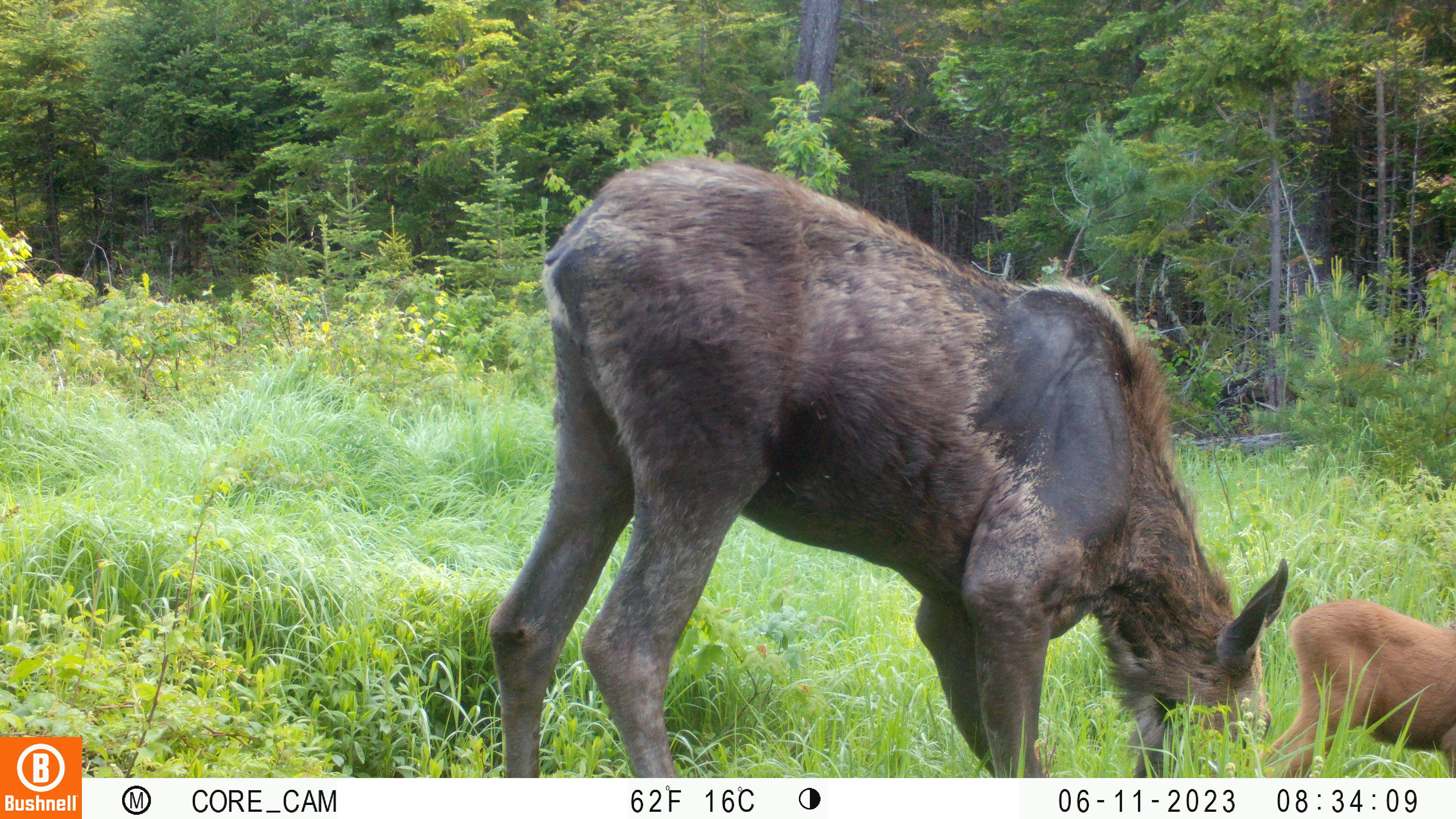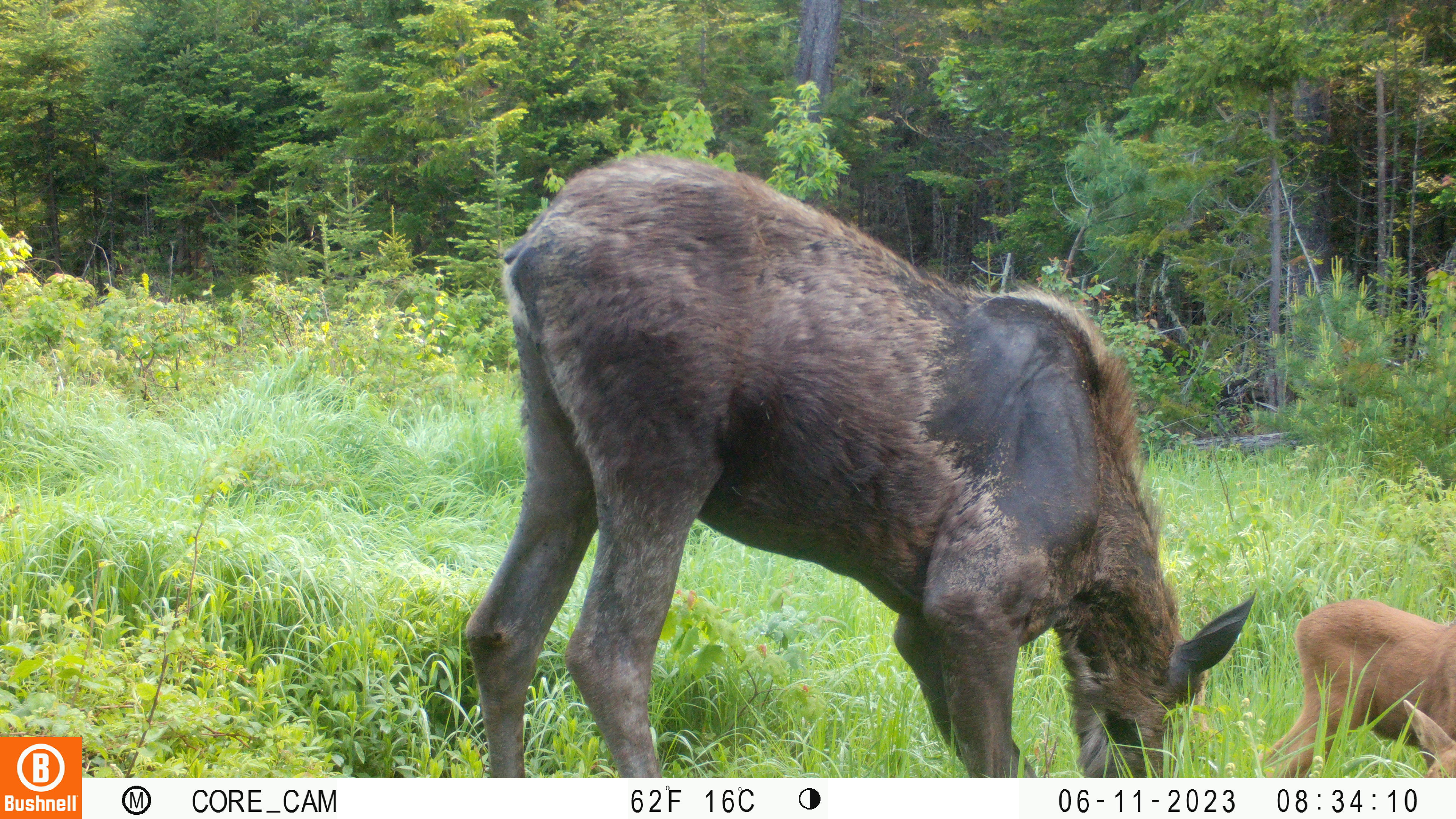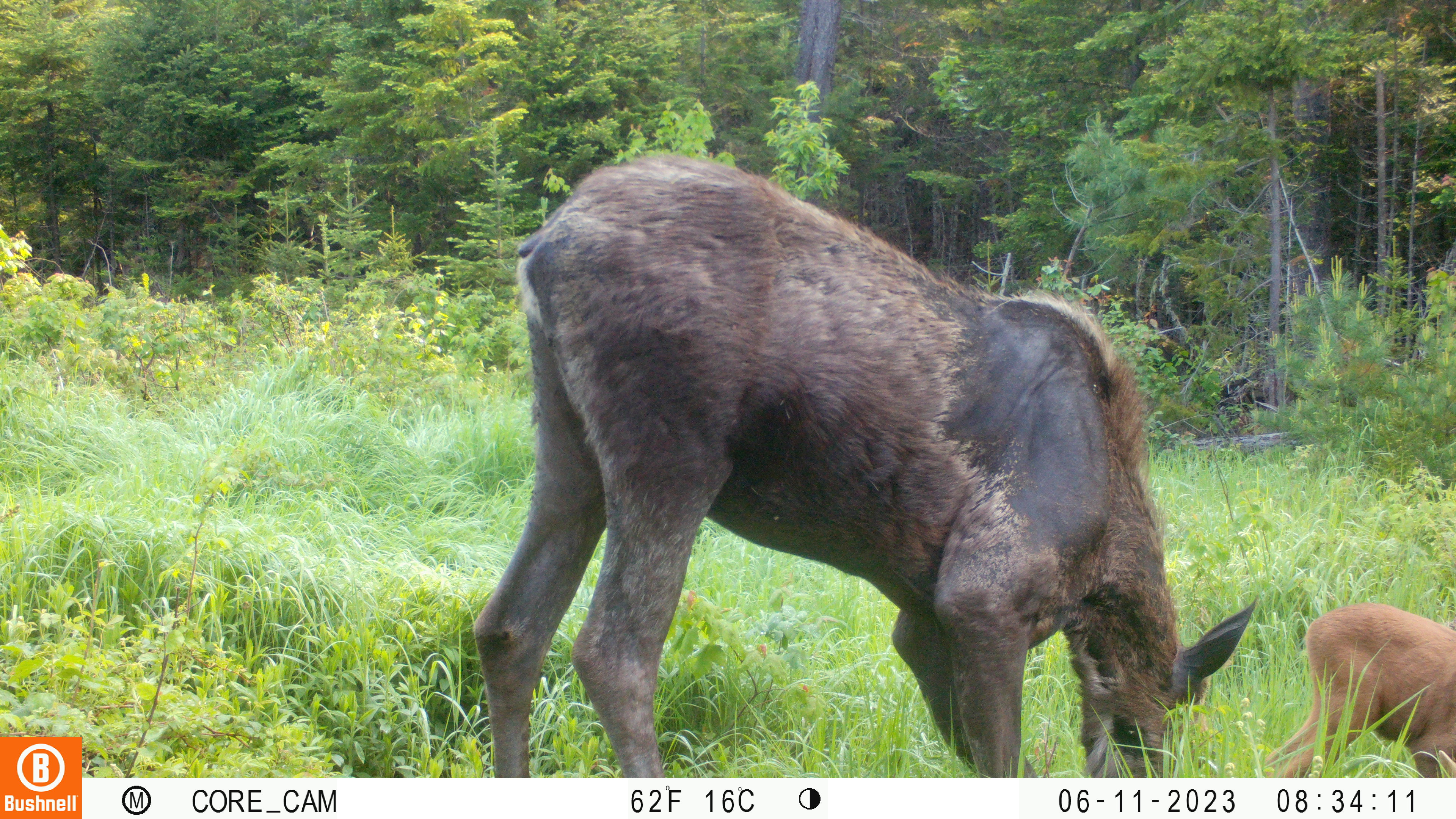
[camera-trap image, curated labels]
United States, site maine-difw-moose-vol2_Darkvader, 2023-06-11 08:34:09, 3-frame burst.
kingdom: Animalia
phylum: Chordata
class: Mammalia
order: Artiodactyla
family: Cervidae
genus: Alces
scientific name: Alces alces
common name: moose